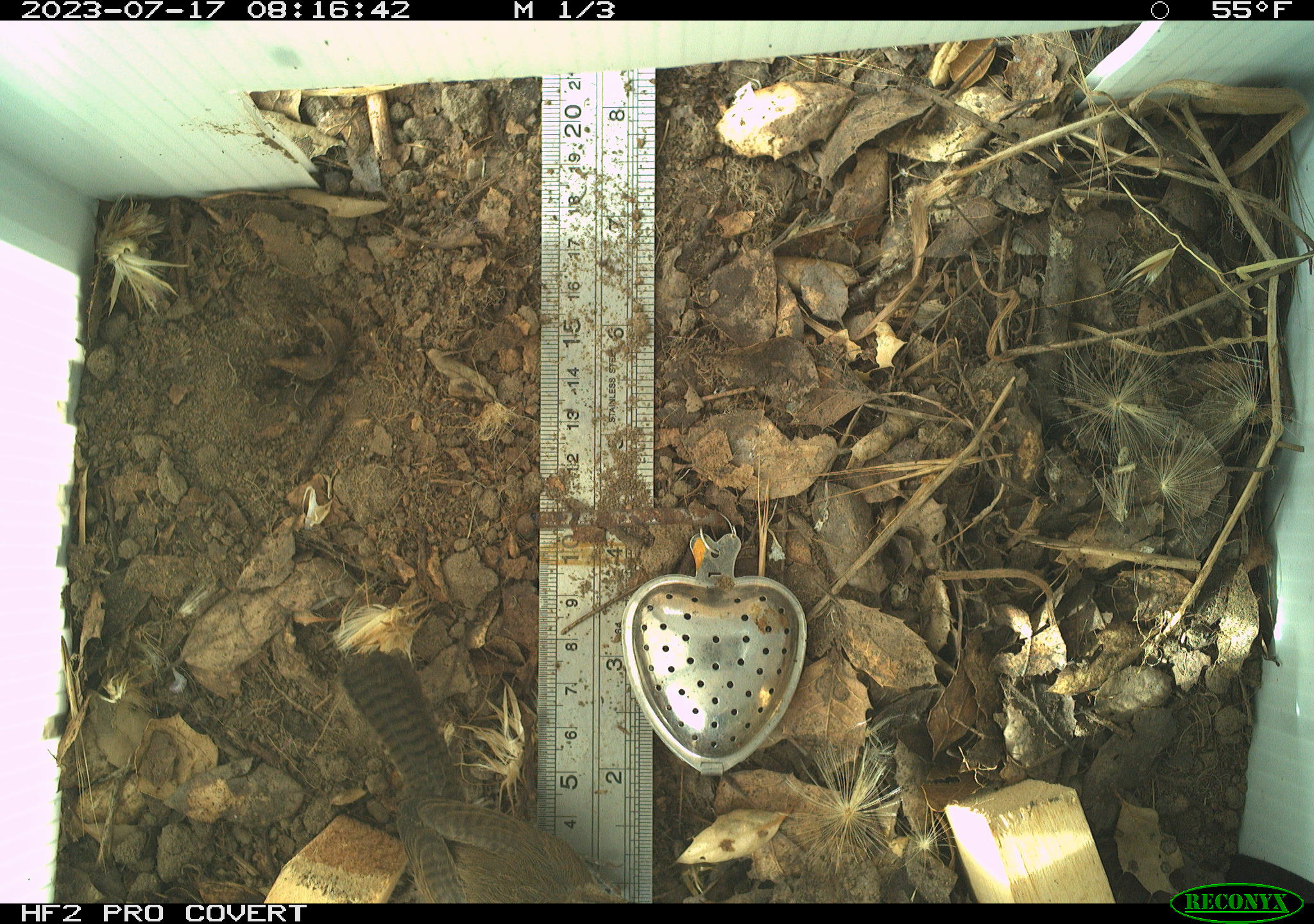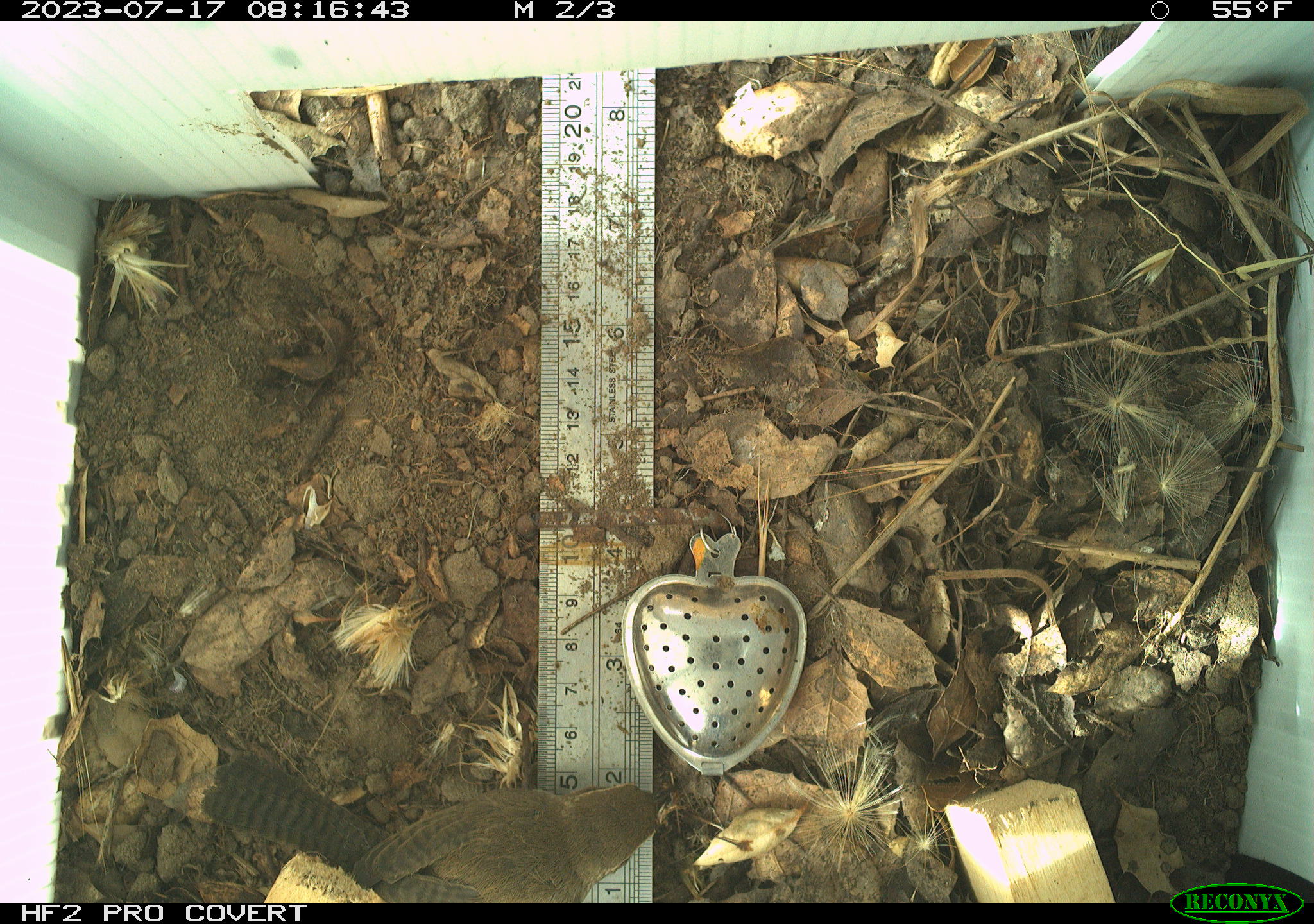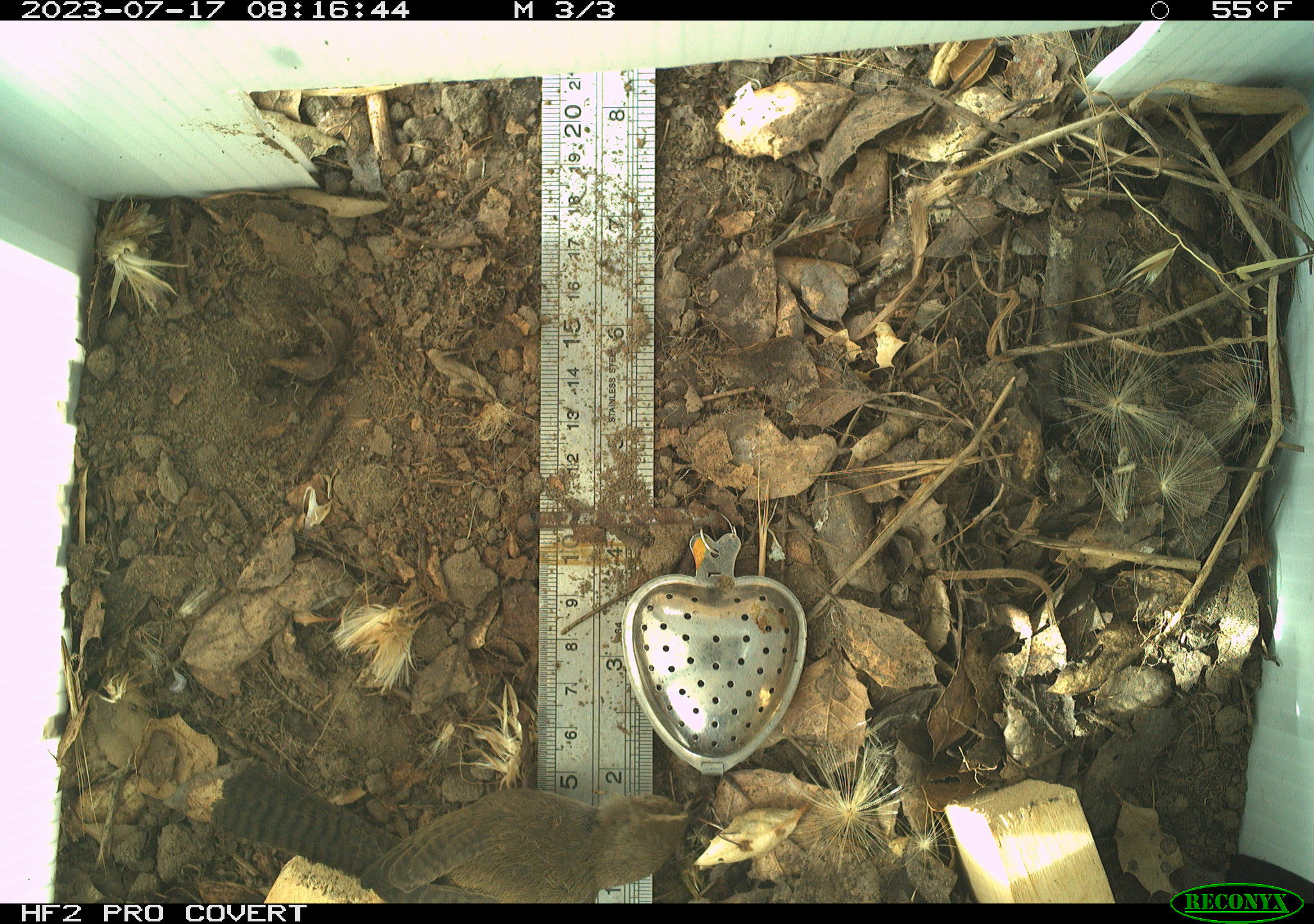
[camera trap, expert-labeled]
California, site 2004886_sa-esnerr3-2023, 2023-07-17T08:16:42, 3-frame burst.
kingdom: Animalia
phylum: Chordata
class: Aves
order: Passeriformes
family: Troglodytidae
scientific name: Troglodytidae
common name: wren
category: troglodytidae family